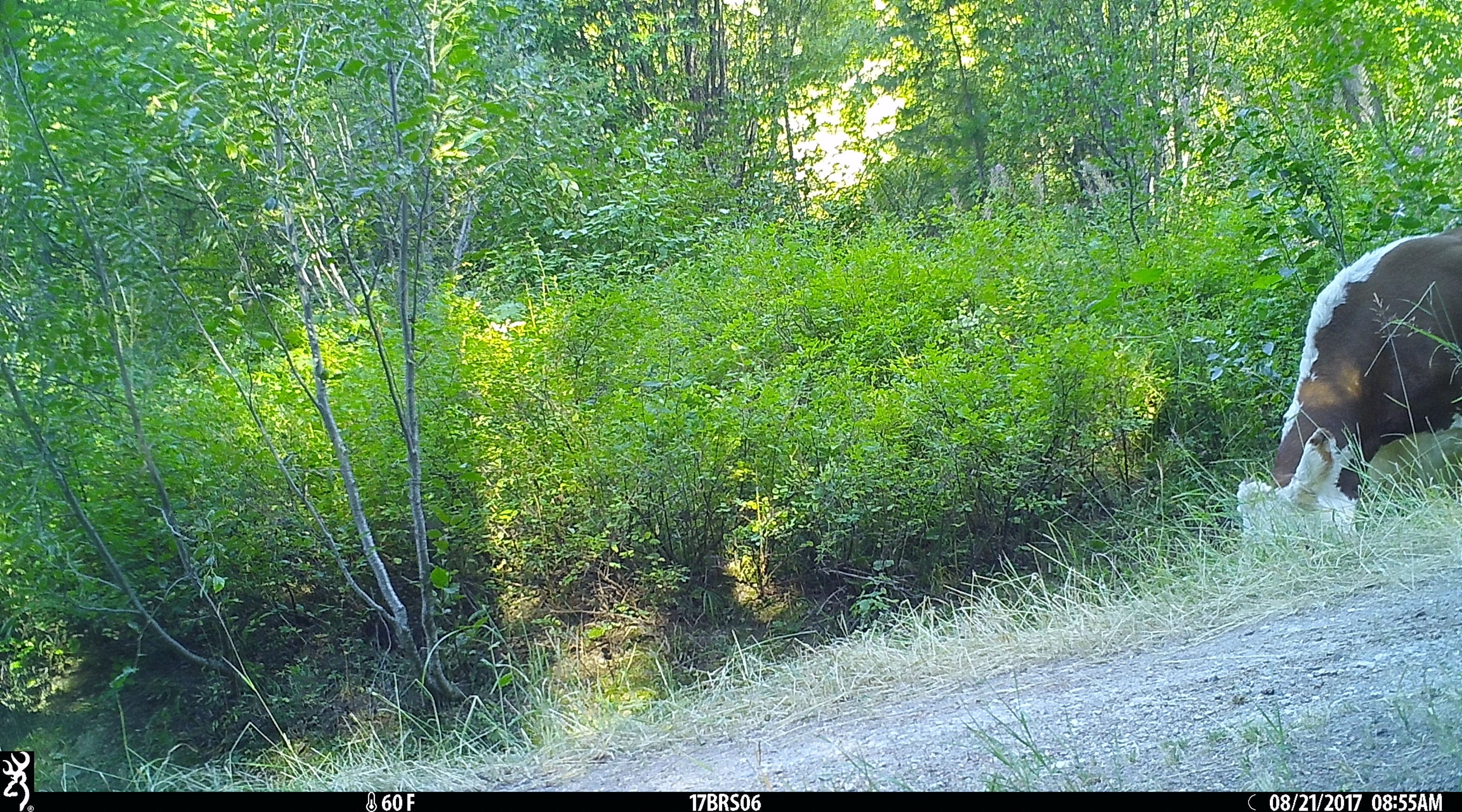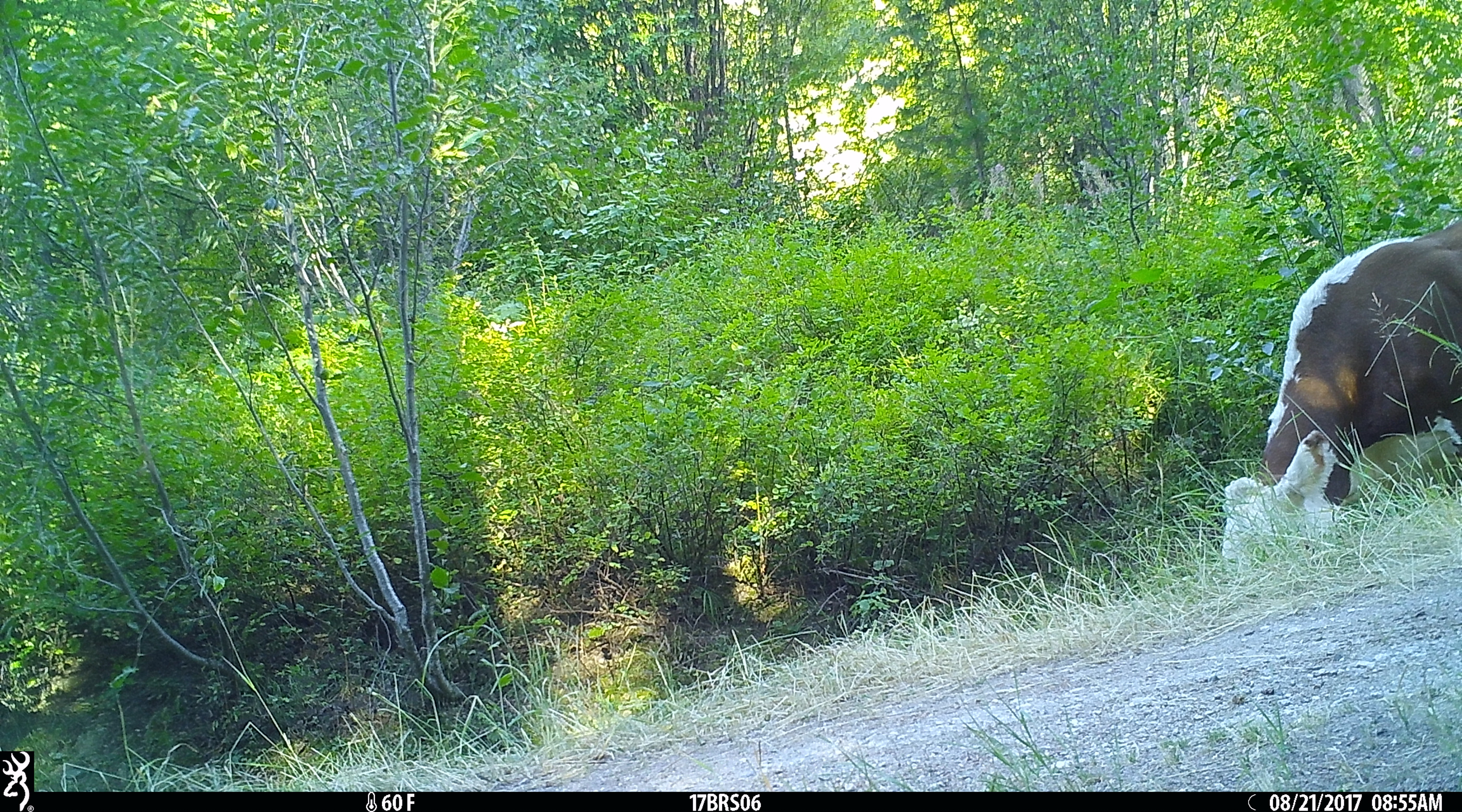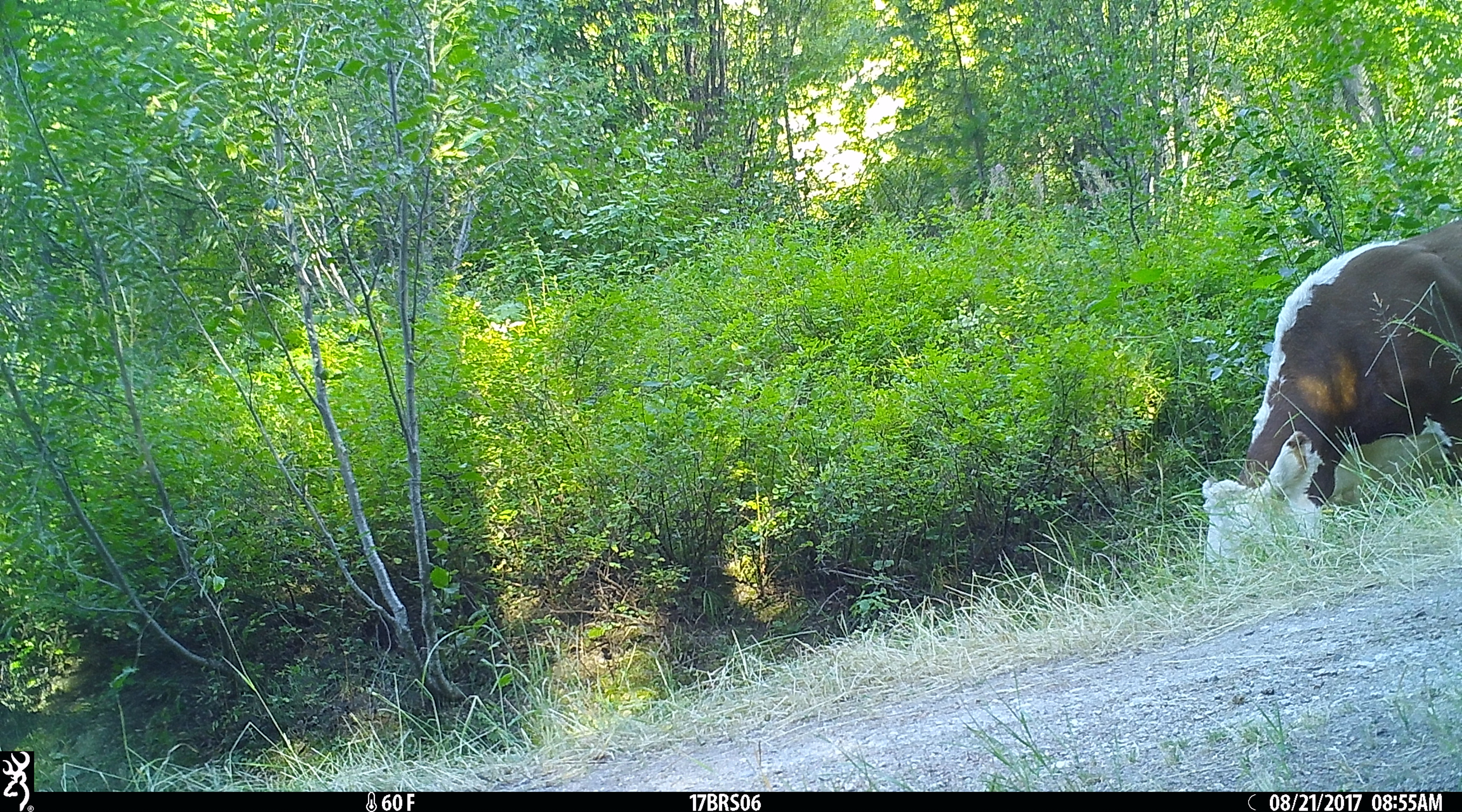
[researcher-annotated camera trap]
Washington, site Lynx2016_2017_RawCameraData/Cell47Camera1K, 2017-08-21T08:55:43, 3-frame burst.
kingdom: Animalia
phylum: Chordata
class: Mammalia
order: Artiodactyla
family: Bovidae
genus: Bos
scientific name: Bos taurus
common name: domestic cattle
Domestic cattle (Bos taurus). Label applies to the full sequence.